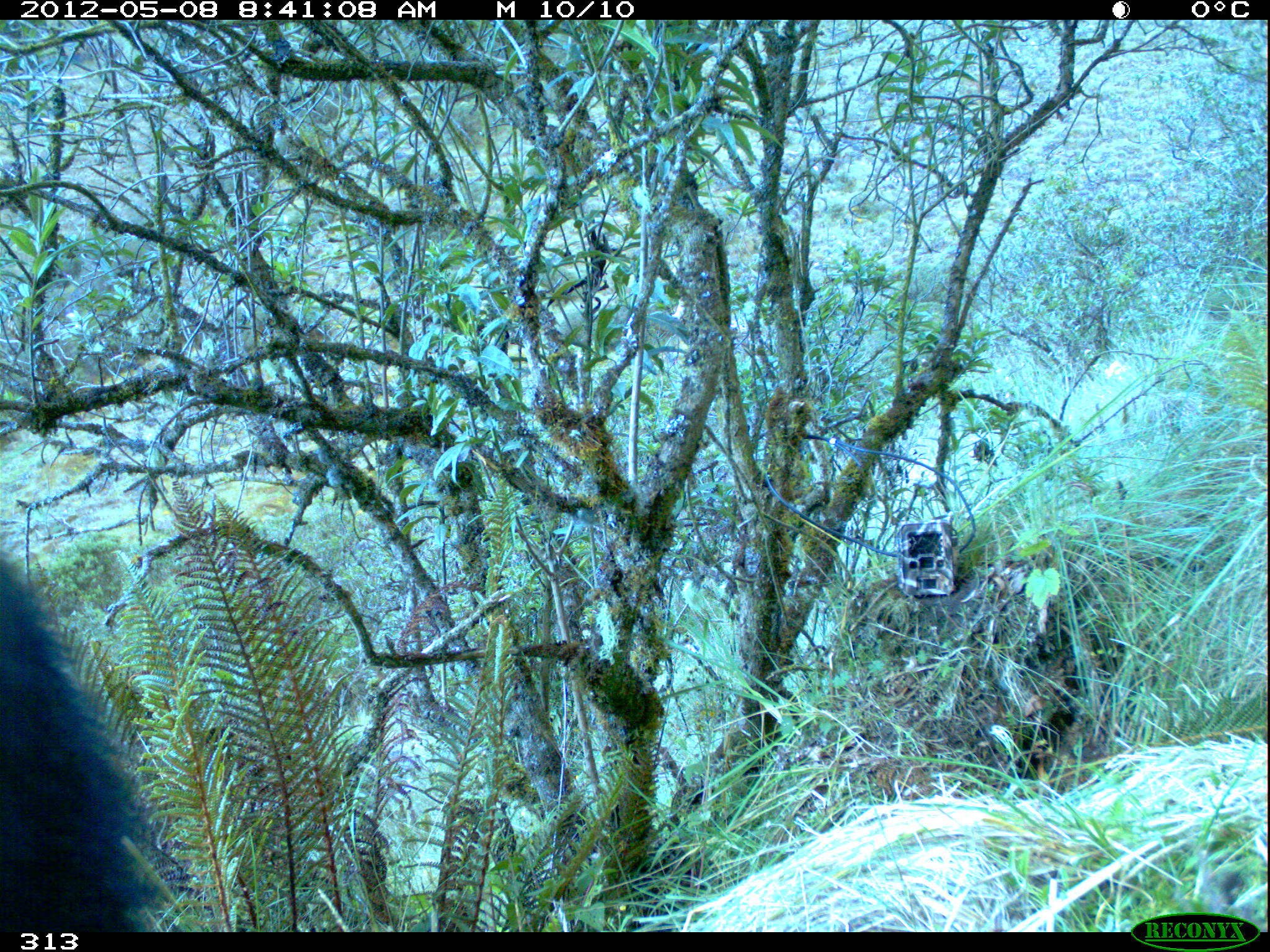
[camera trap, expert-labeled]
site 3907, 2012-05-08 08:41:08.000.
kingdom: Animalia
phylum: Chordata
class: Mammalia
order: Carnivora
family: Ursidae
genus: Tremarctos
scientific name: Tremarctos ornatus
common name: spectacled bear